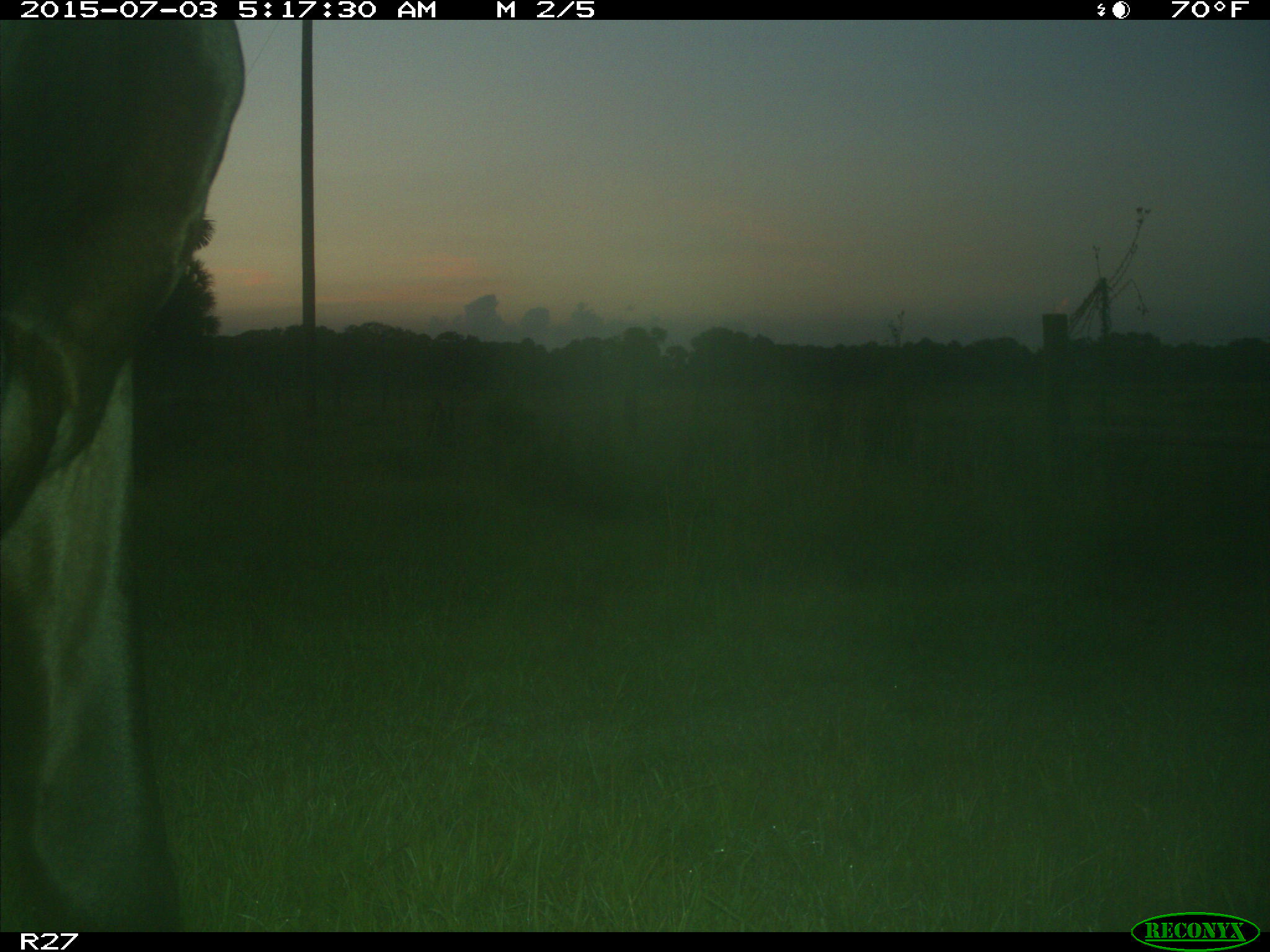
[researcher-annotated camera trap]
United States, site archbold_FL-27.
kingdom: Animalia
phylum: Chordata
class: Mammalia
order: Artiodactyla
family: Bovidae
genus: Bos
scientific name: Bos taurus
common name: domestic cow